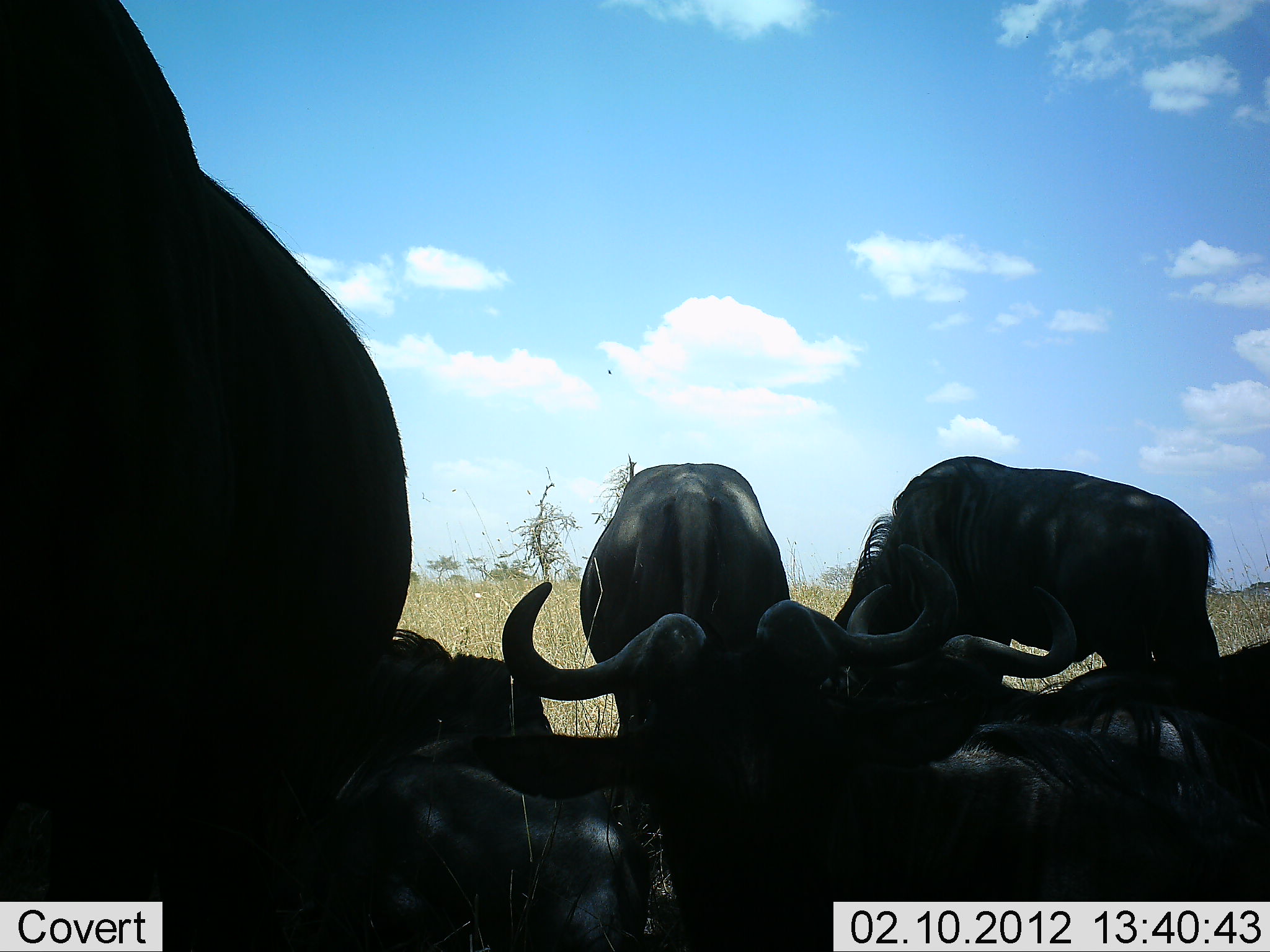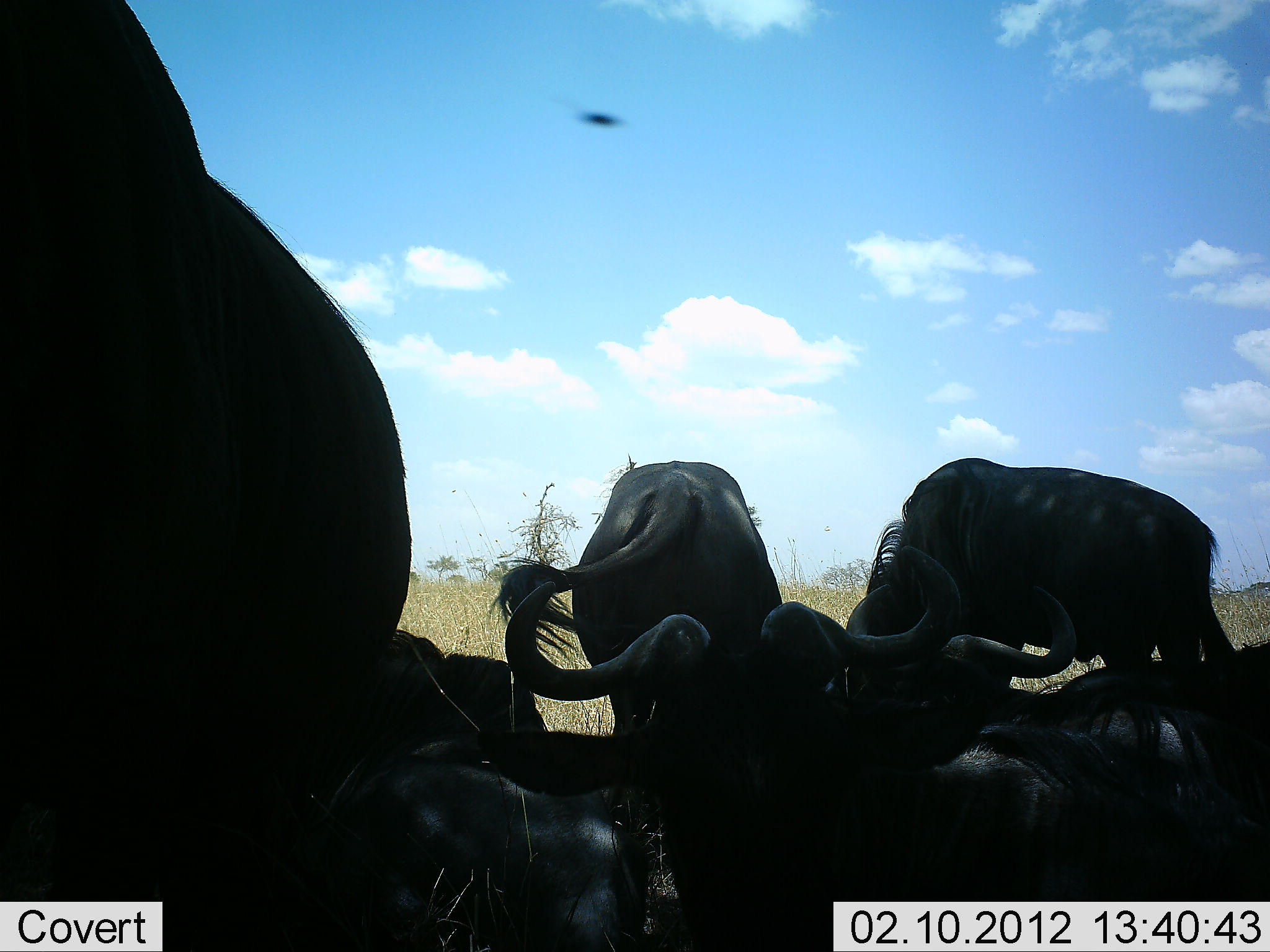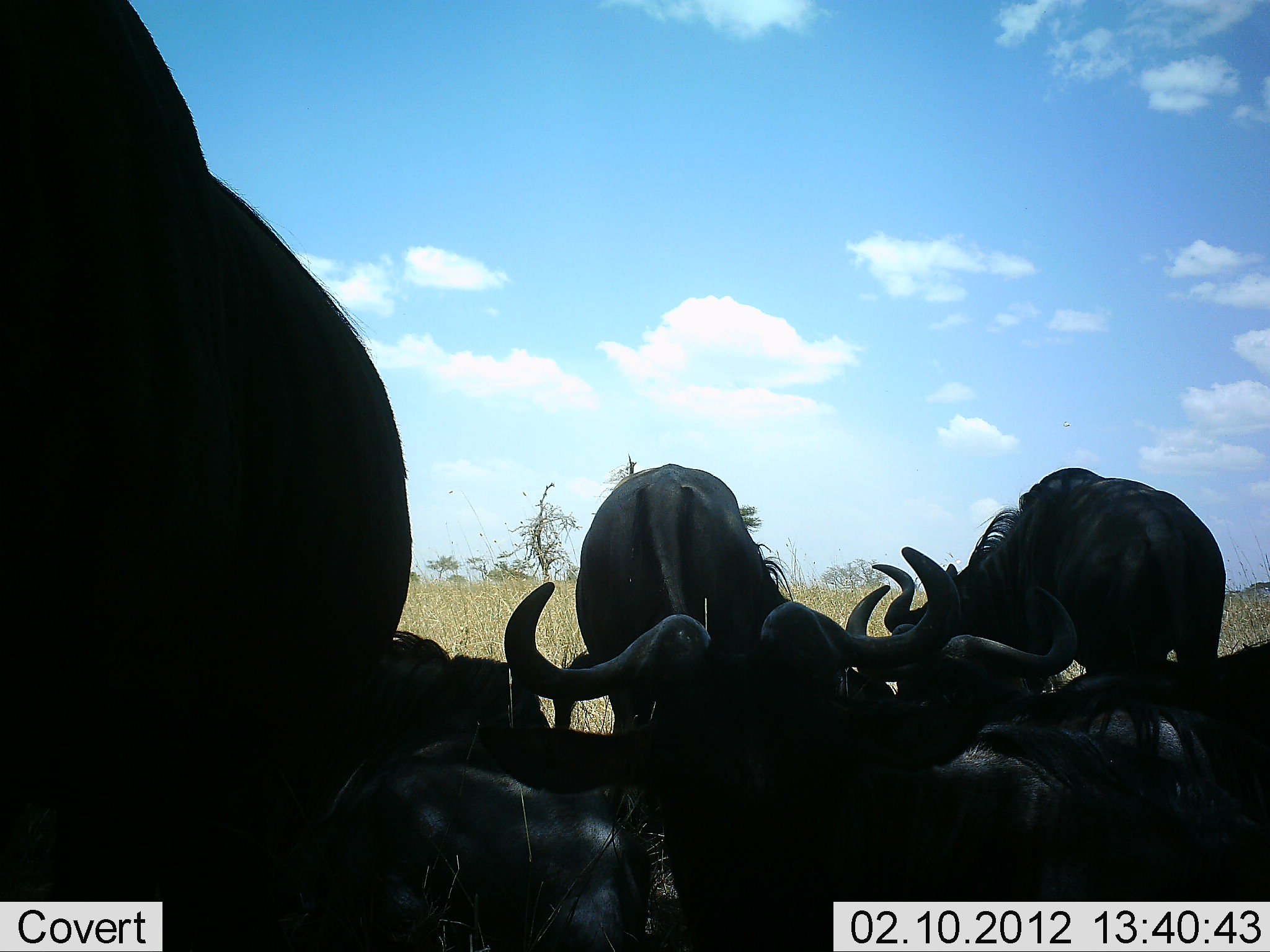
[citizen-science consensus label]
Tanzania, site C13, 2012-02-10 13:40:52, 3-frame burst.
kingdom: Animalia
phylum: Chordata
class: Mammalia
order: Artiodactyla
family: Bovidae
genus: Connochaetes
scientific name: Connochaetes taurinus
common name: blue wildebeest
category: wildebeest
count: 7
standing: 80%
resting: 93%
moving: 0%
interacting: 13%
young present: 0%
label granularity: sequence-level